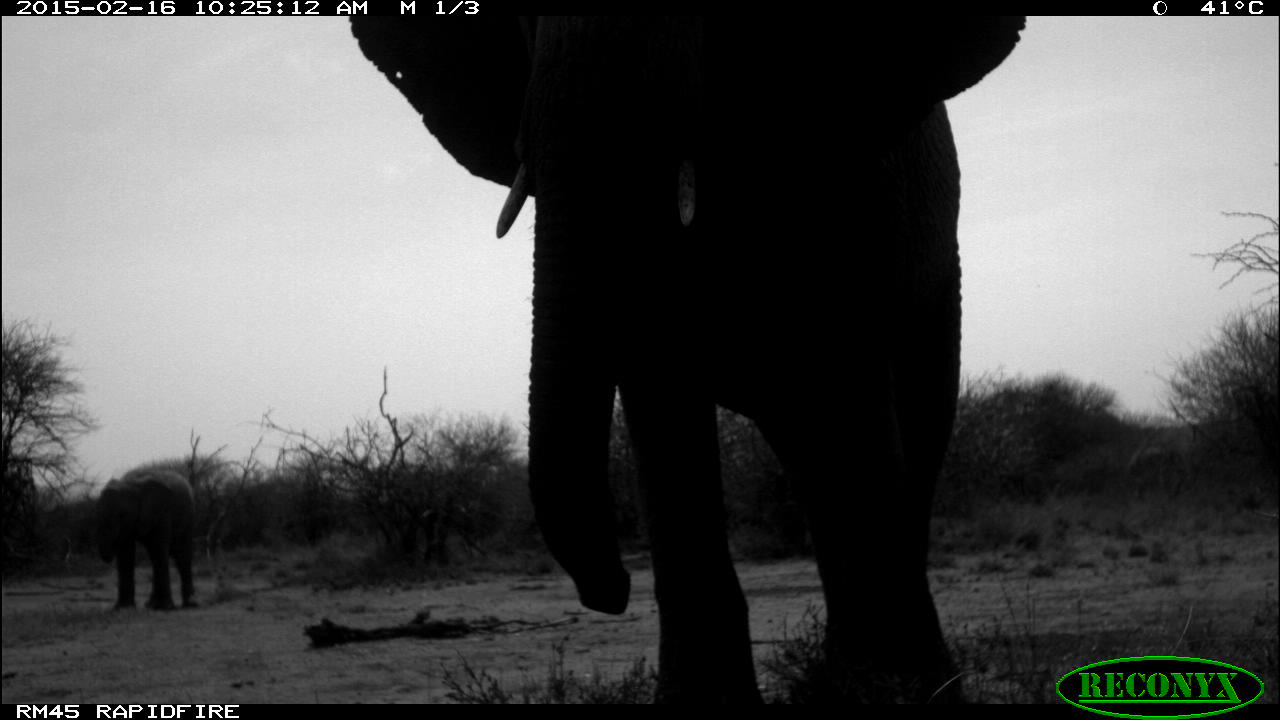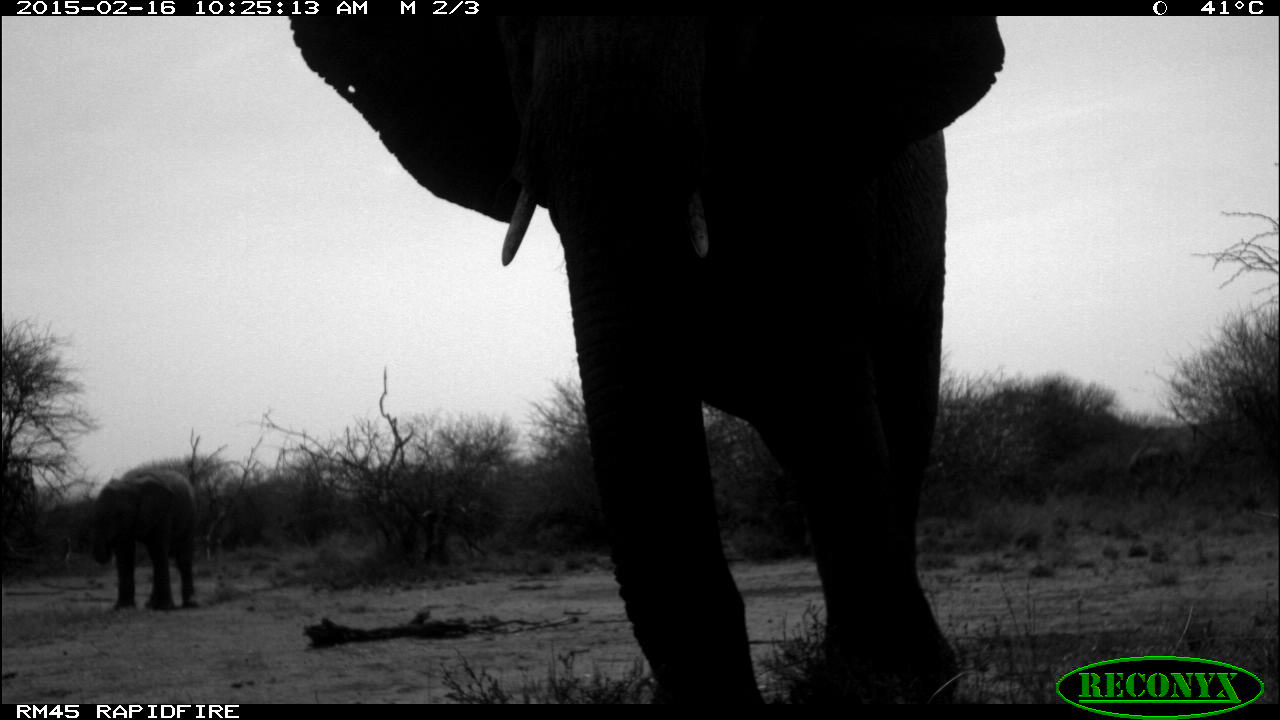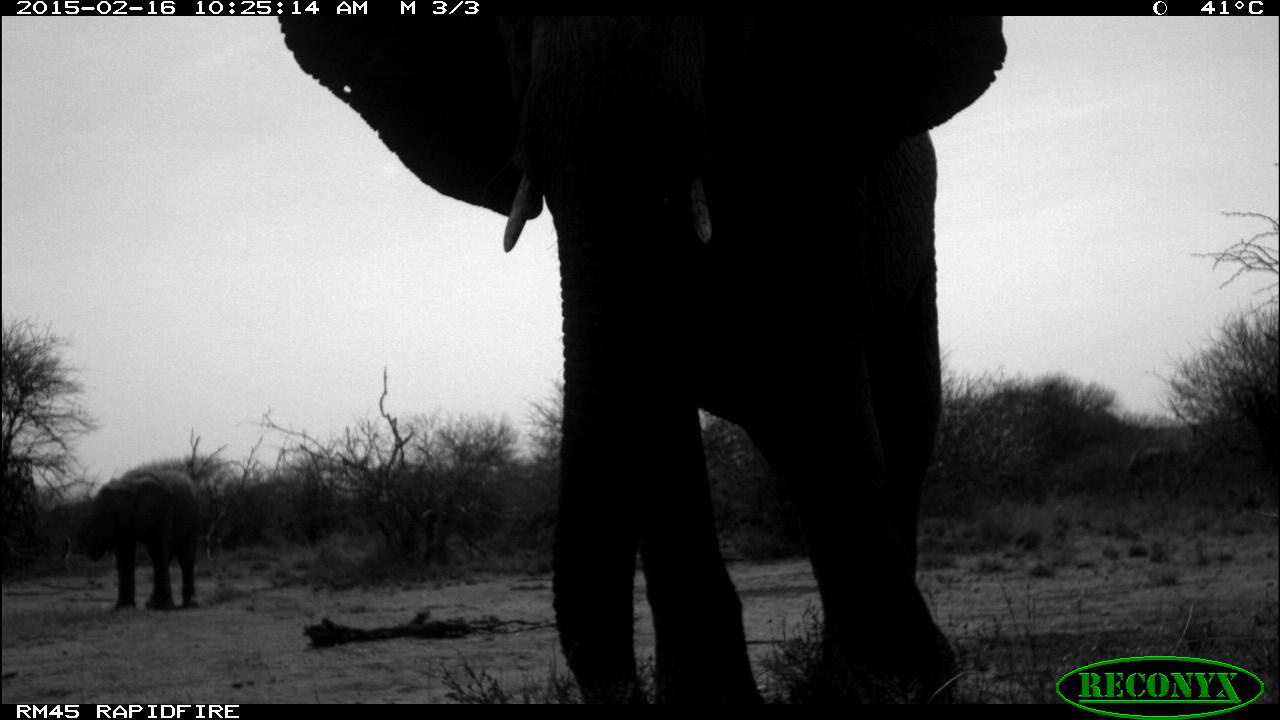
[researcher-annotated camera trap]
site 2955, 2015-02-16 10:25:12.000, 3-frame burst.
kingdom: Animalia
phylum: Chordata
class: Mammalia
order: Proboscidea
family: Elephantidae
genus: Loxodonta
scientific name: Loxodonta africana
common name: african bush elephant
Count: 2.